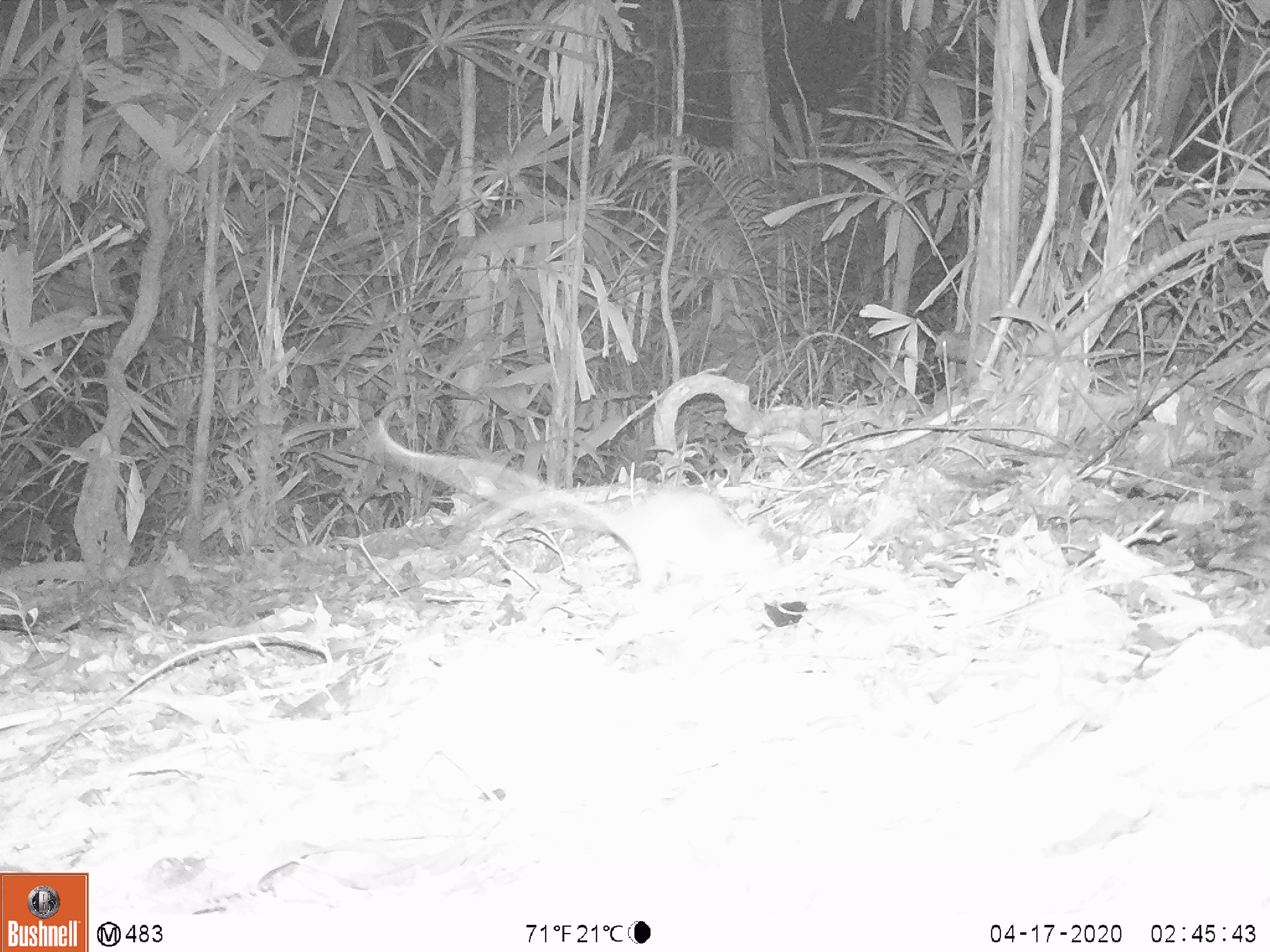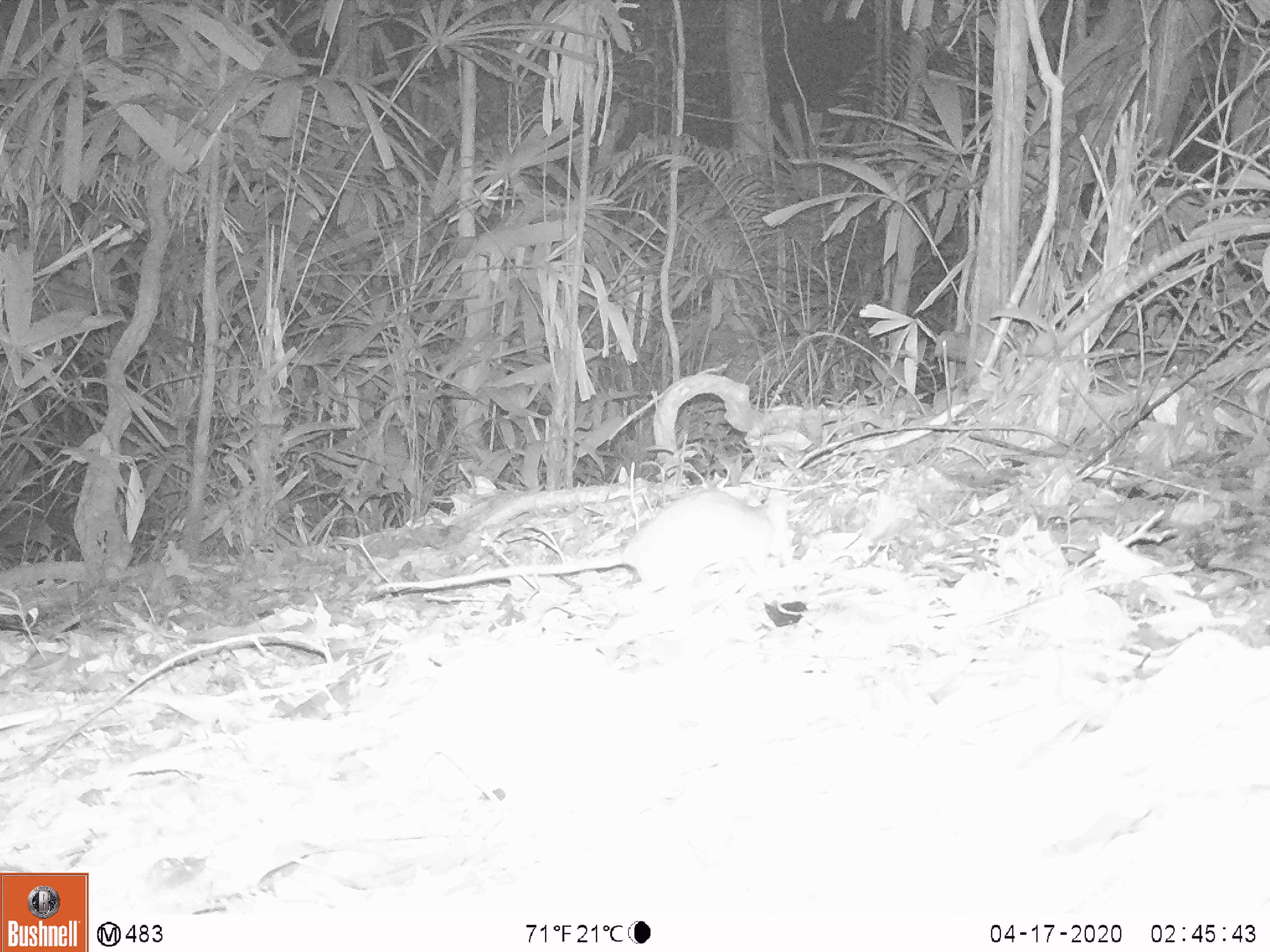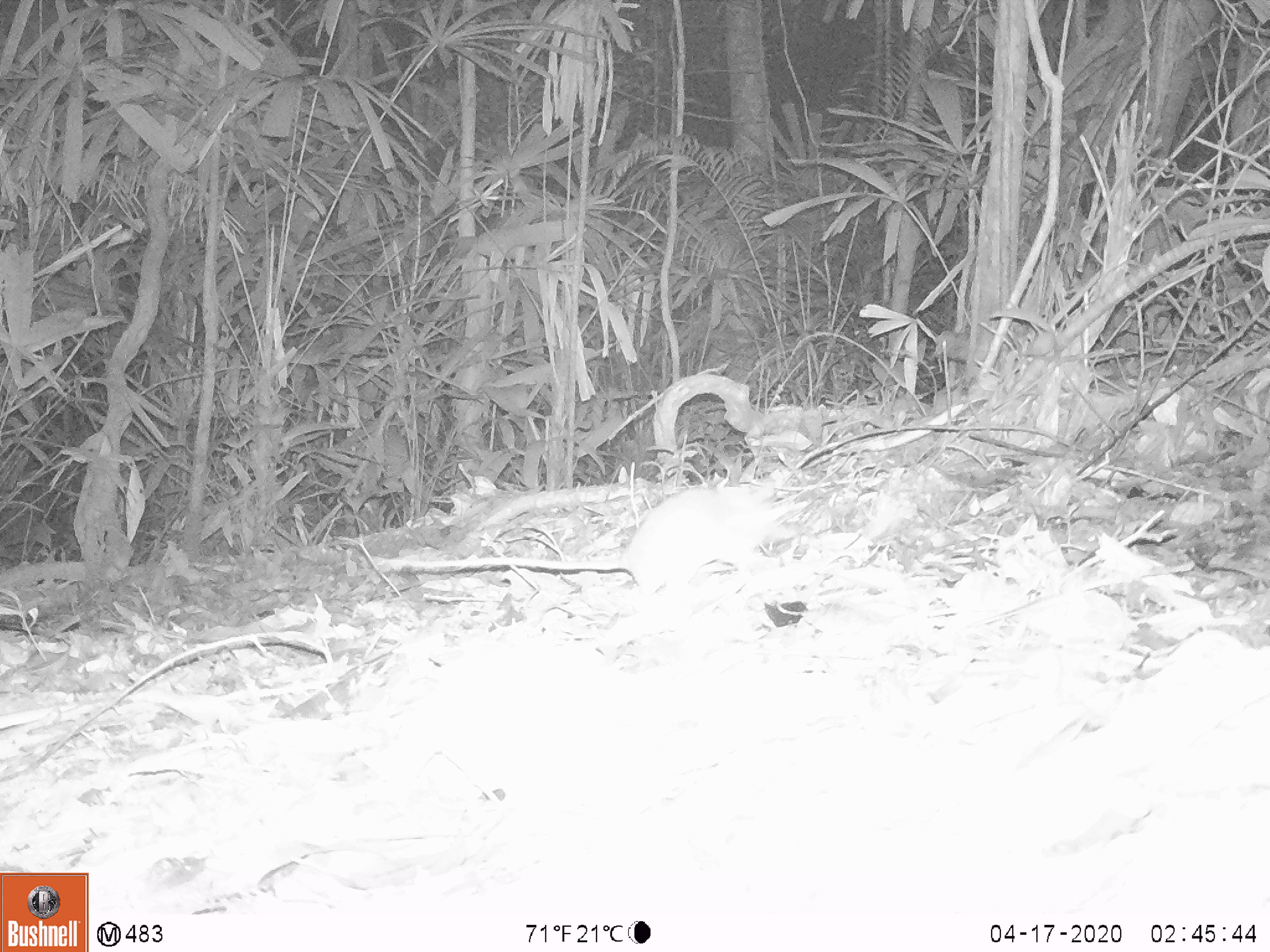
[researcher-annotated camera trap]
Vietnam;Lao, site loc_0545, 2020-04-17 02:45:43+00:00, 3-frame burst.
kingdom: Animalia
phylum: Chordata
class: Mammalia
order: Rodentia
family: Muridae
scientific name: Muridae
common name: old-world mice and rats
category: unidentified murid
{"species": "unidentified murid (old-world mice and rats) (Muridae)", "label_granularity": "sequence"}